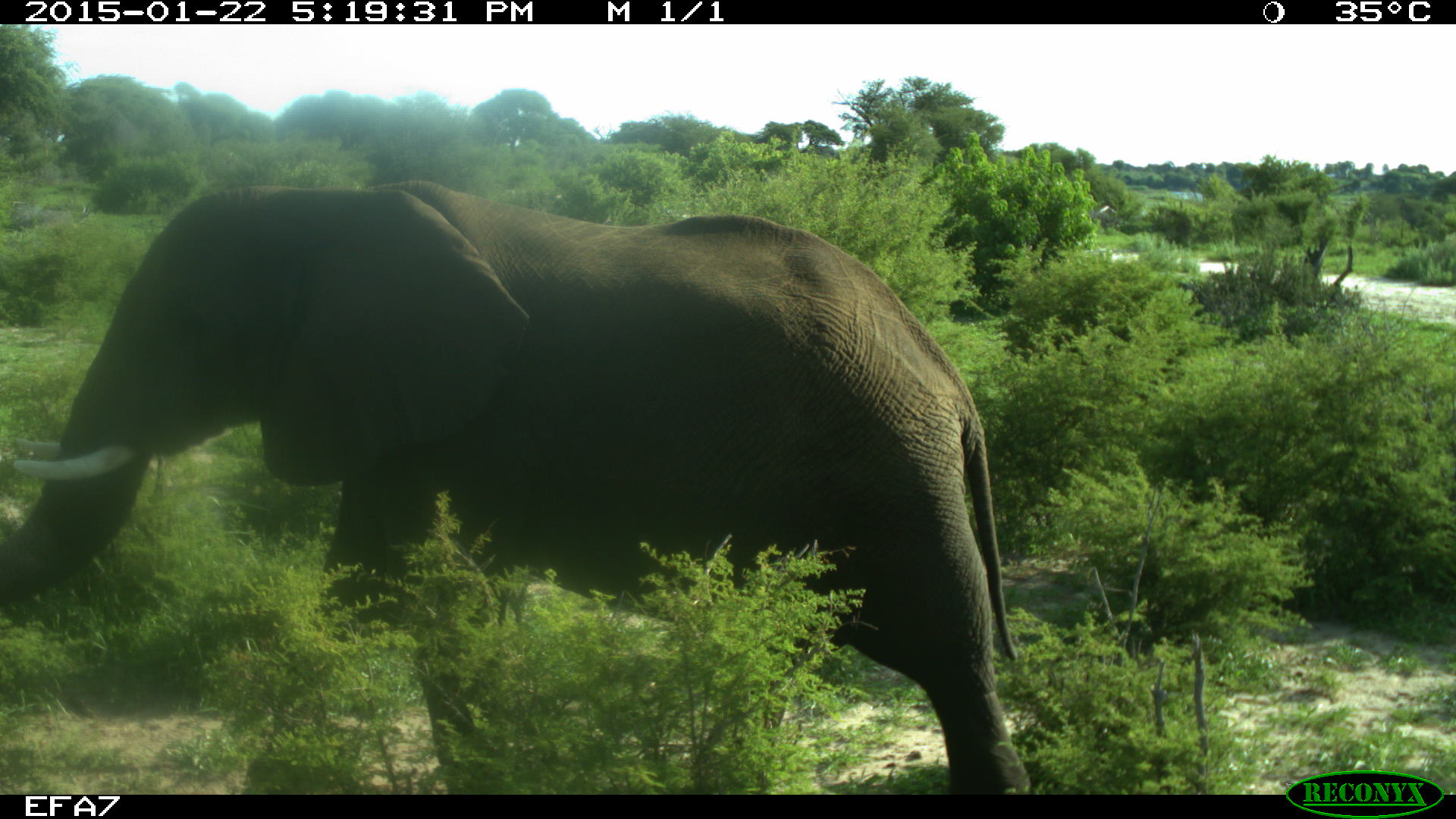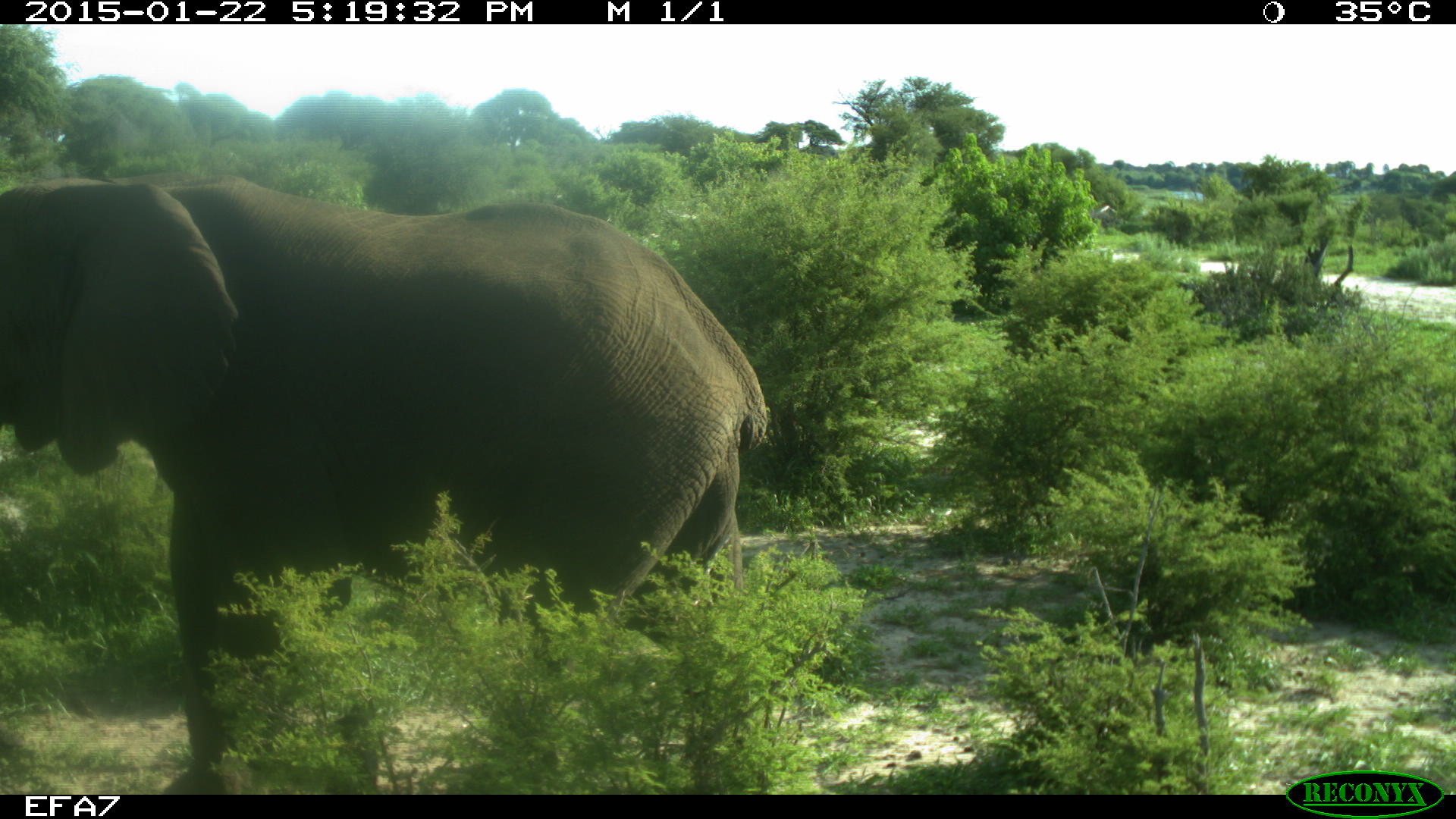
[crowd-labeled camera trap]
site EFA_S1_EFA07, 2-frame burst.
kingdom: Animalia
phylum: Chordata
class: Mammalia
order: Proboscidea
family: Elephantidae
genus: Loxodonta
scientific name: Loxodonta africana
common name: african bush elephant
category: elephant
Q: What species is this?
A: Elephant (african bush elephant) (Loxodonta africana).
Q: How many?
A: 1.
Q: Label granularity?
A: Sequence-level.